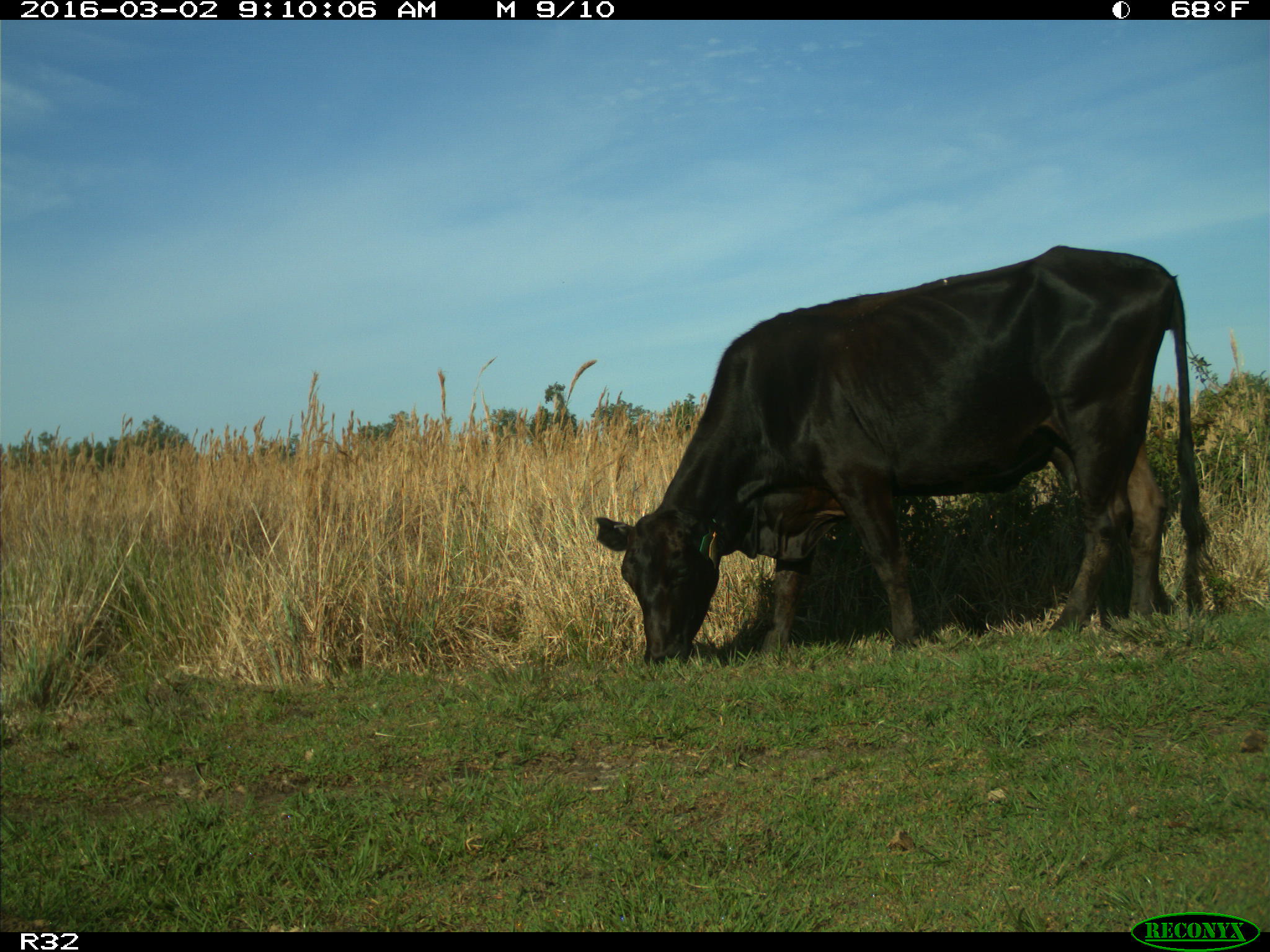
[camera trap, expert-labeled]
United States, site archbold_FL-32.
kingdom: Animalia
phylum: Chordata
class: Mammalia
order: Artiodactyla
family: Bovidae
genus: Bos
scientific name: Bos taurus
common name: domestic cow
Bos taurus (domestic cow).